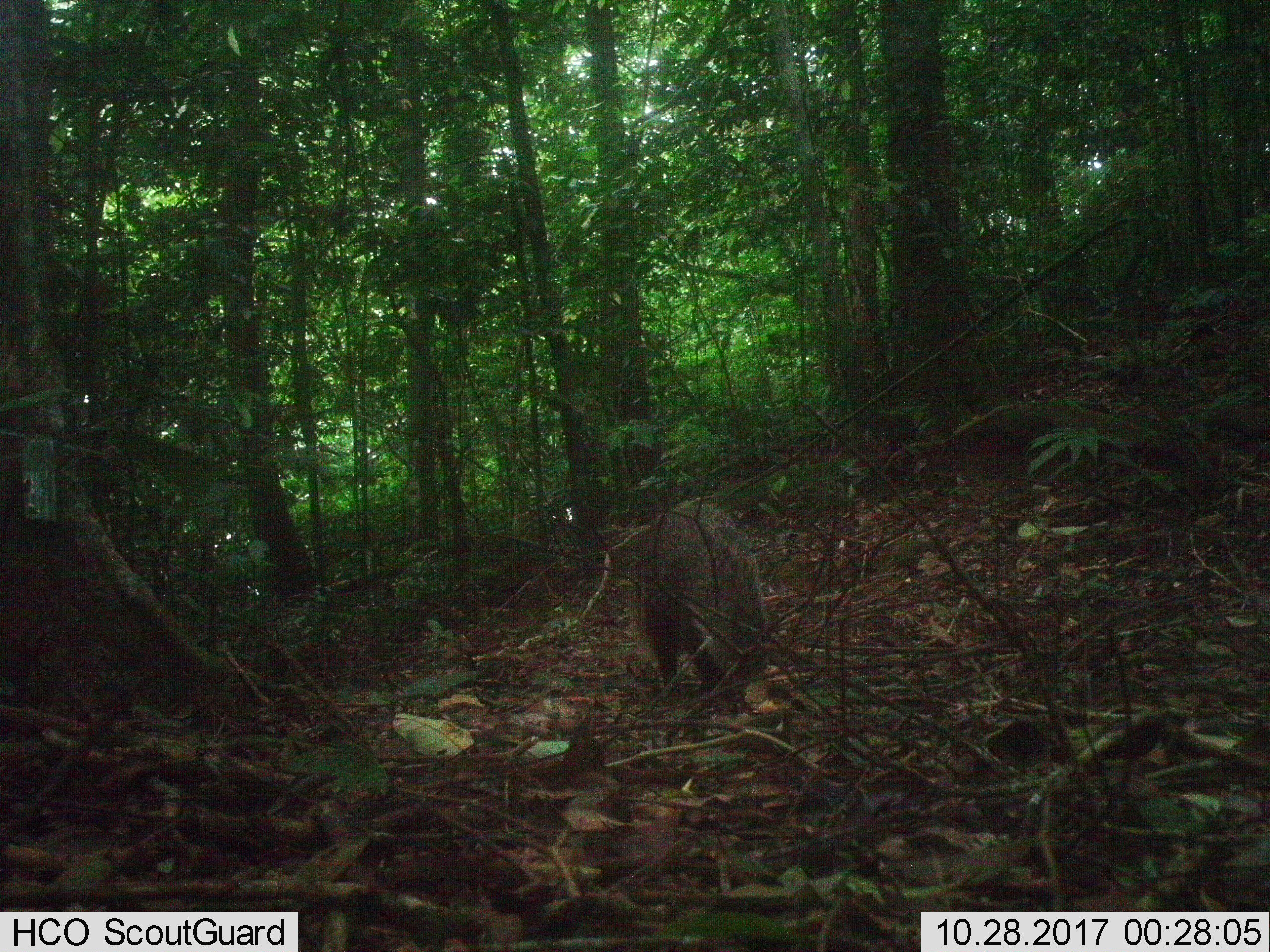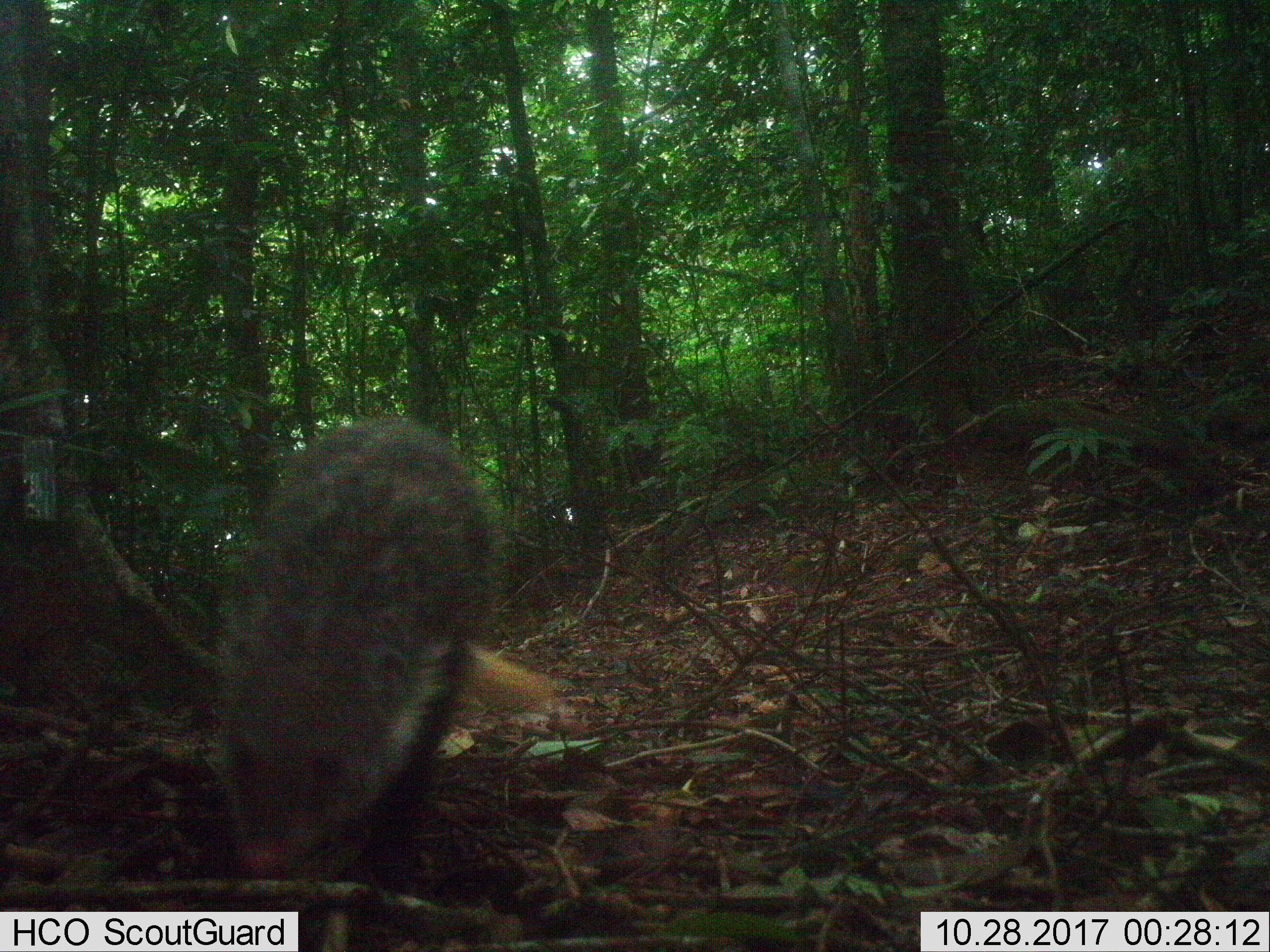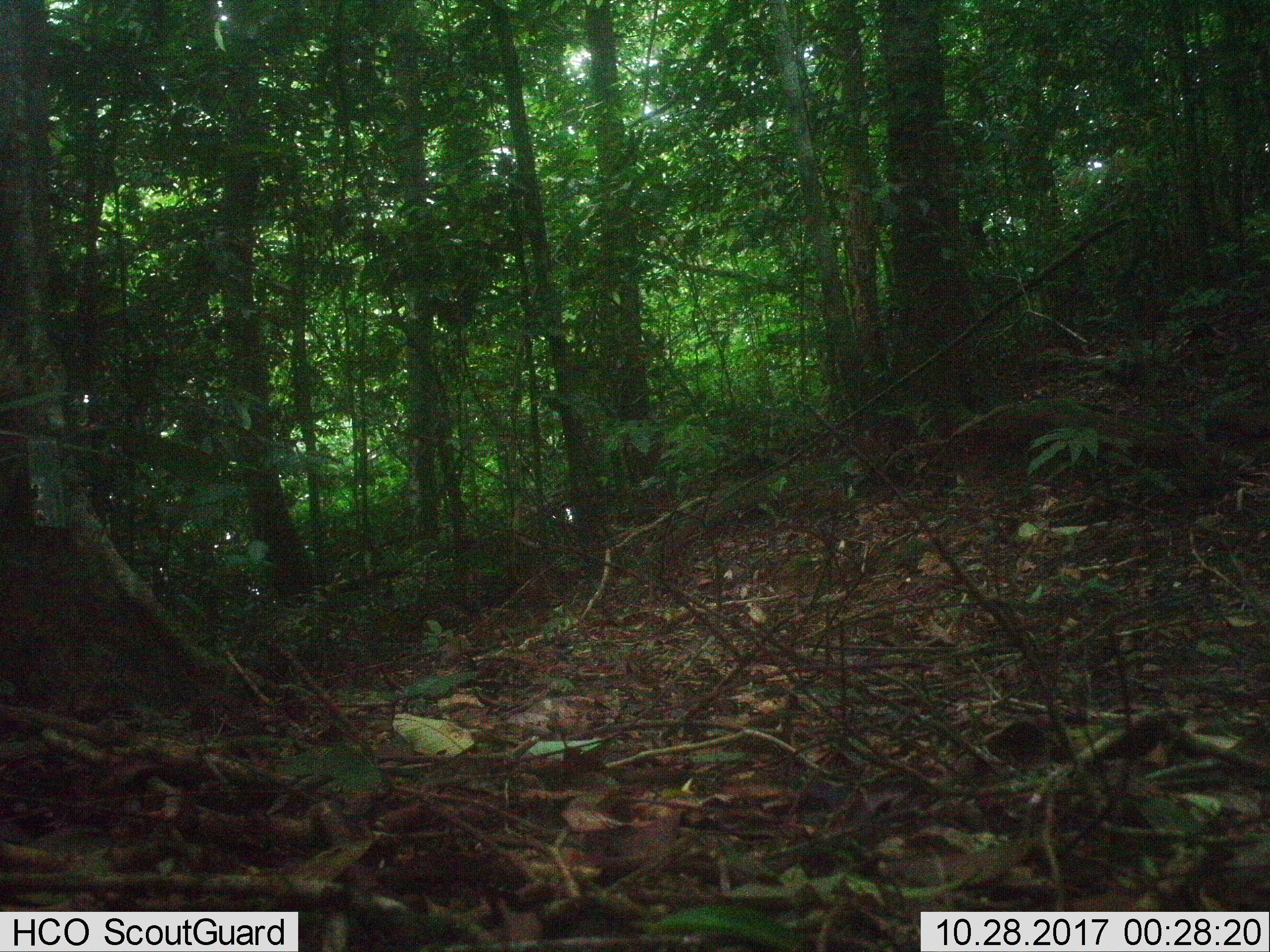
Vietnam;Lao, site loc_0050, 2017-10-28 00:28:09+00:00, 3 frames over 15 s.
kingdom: Animalia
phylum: Chordata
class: Mammalia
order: Carnivora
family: Herpestidae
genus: Urva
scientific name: Urva urva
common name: crab-eating mongoose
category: crab eating mongoose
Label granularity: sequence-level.